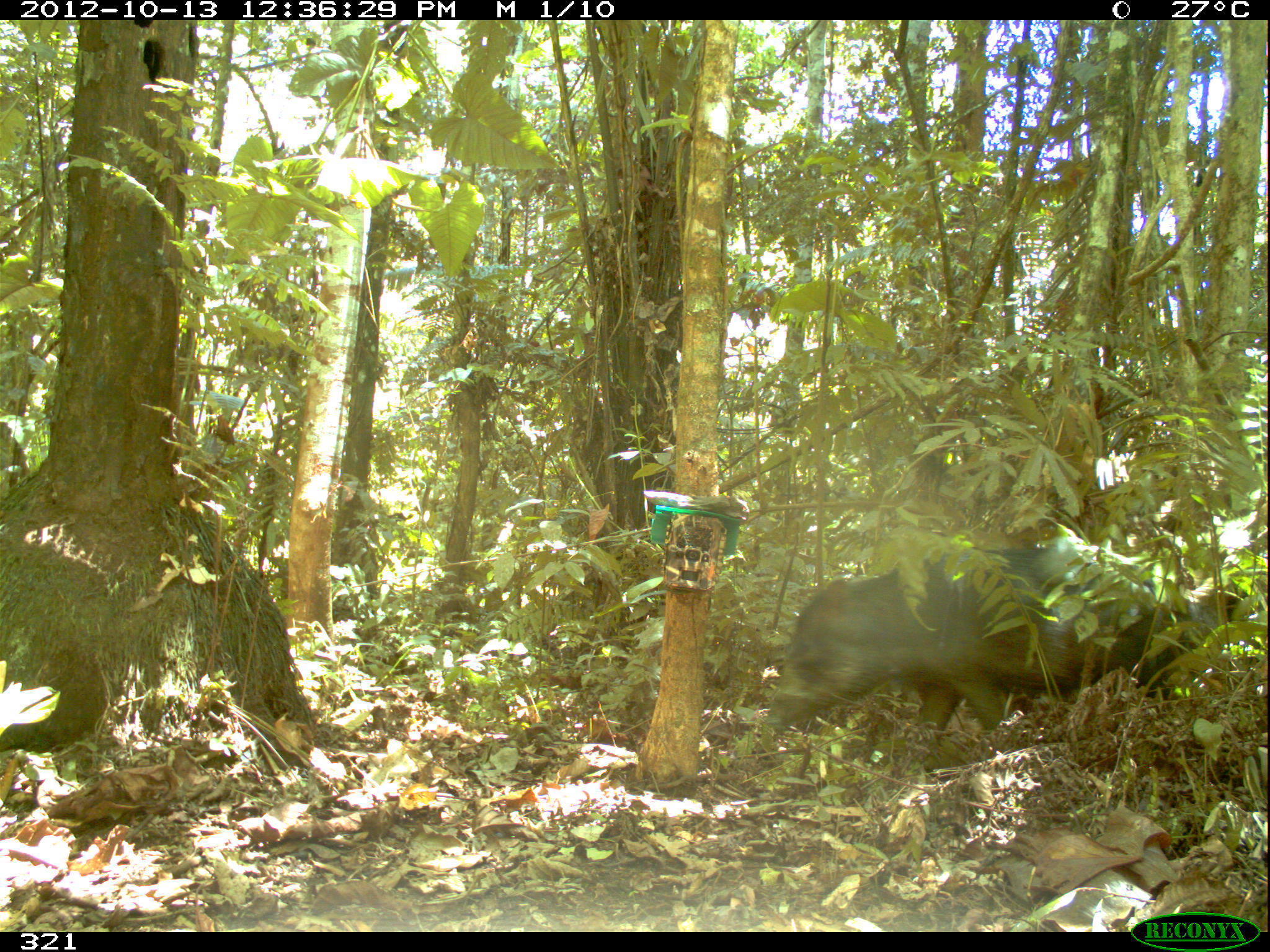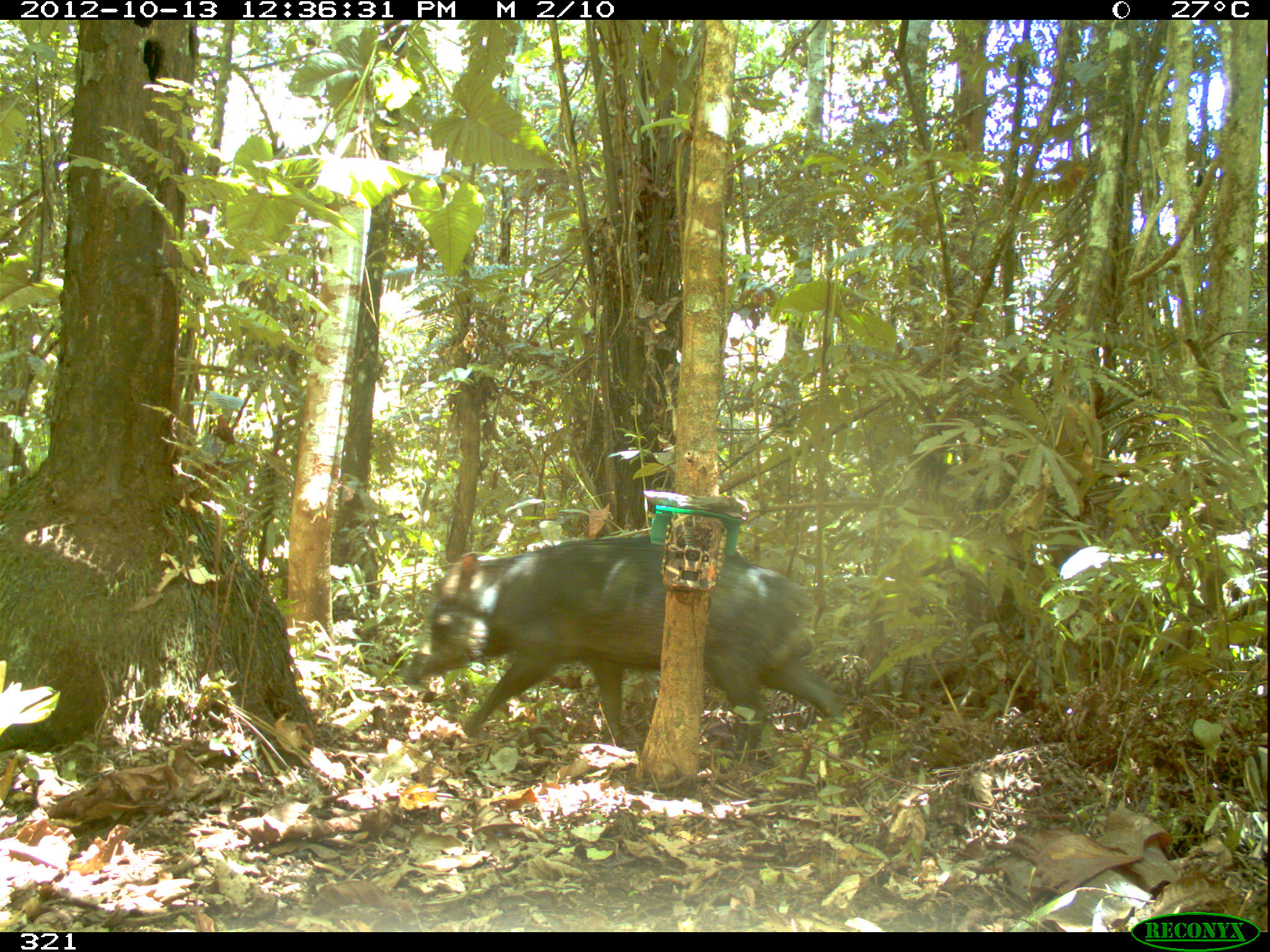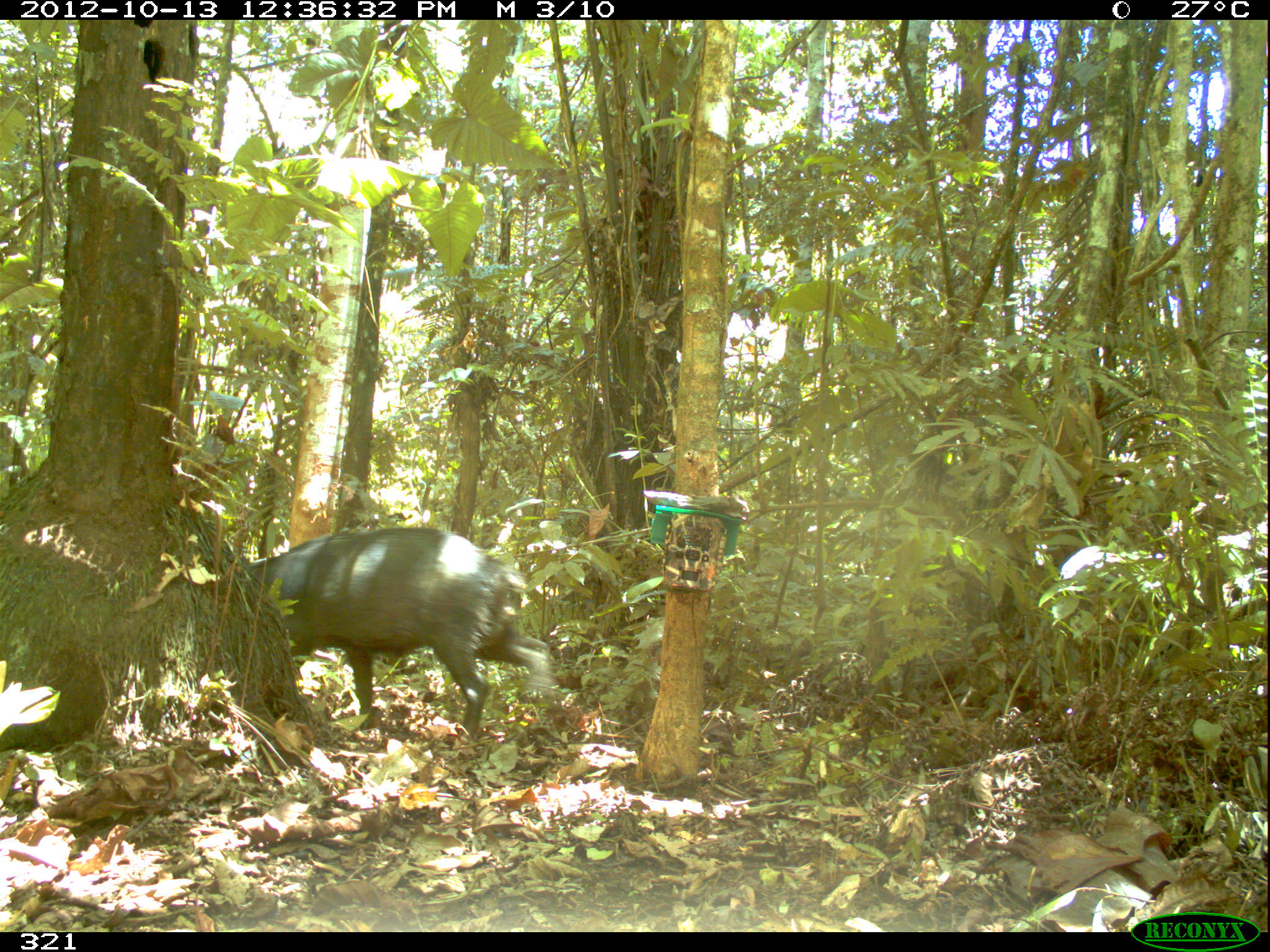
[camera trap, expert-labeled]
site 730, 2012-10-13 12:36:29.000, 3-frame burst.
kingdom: Animalia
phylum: Chordata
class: Mammalia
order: Artiodactyla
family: Tayassuidae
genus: Tayassu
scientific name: Tayassu pecari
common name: white-lipped peccary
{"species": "Tayassu pecari (white-lipped peccary)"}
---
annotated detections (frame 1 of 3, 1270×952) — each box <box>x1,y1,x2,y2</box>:
tayassu pecari: <box>760,544,1174,739</box>; <box>1094,587,1266,698</box>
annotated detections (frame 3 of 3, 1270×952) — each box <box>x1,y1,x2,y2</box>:
tayassu pecari: <box>246,524,552,739</box>